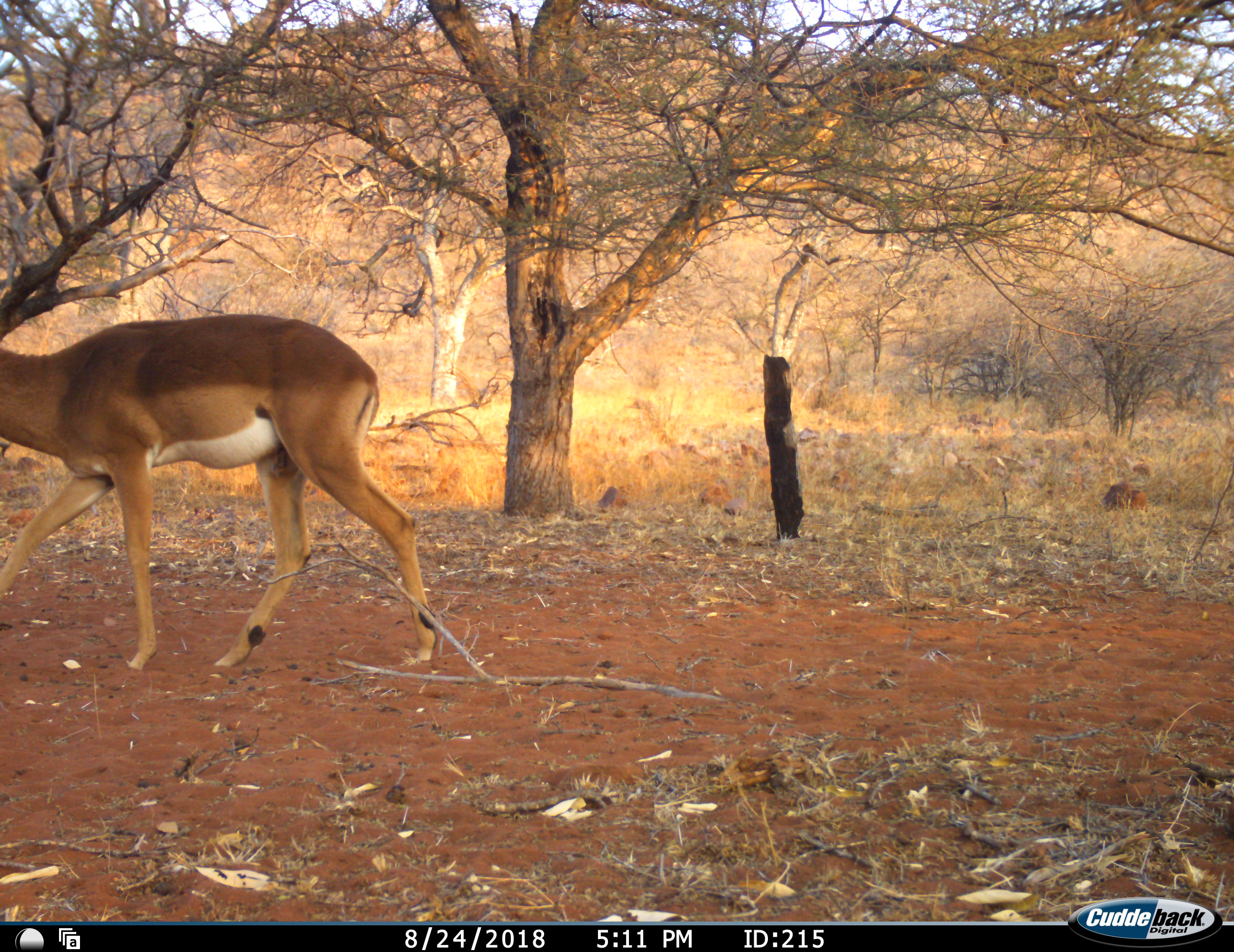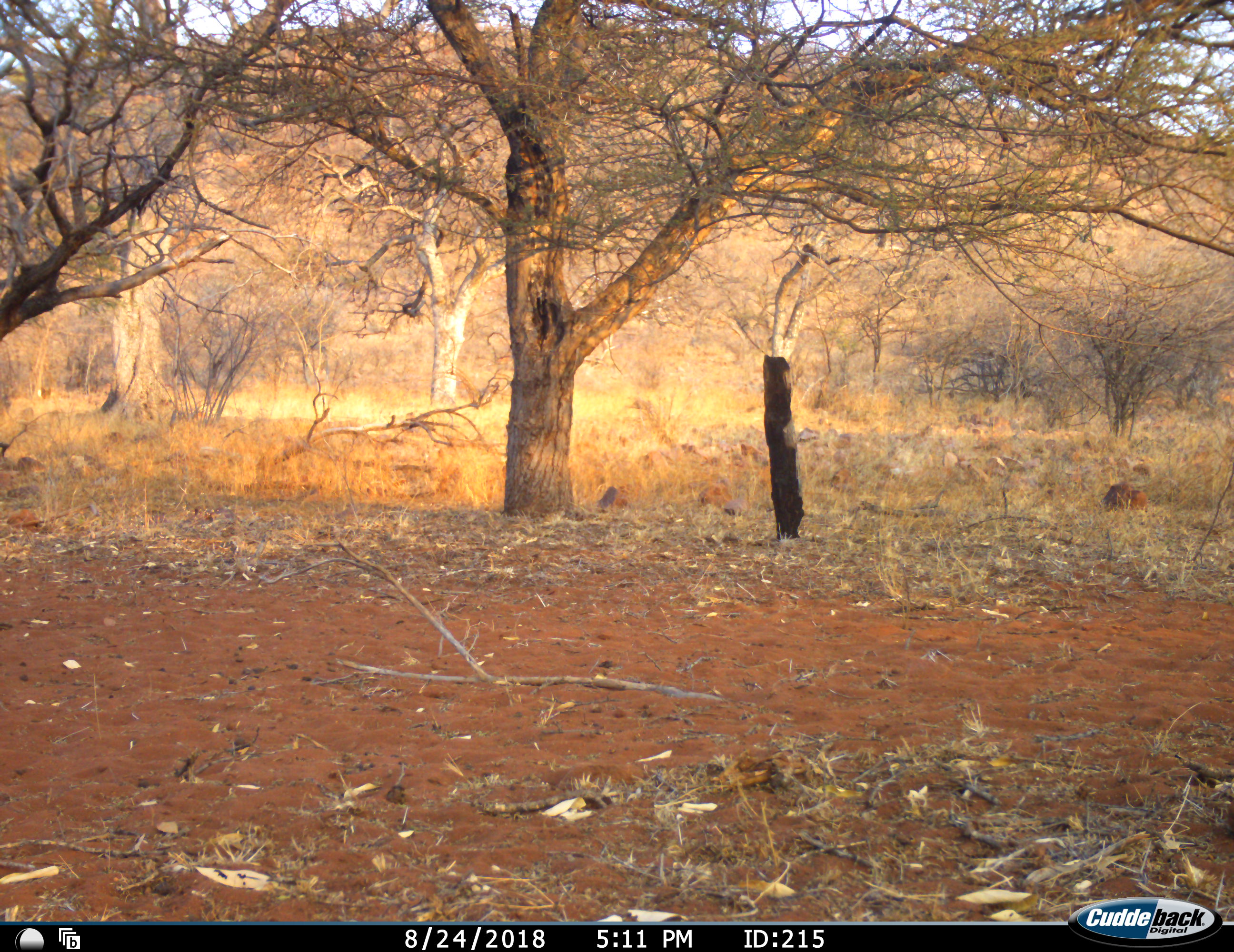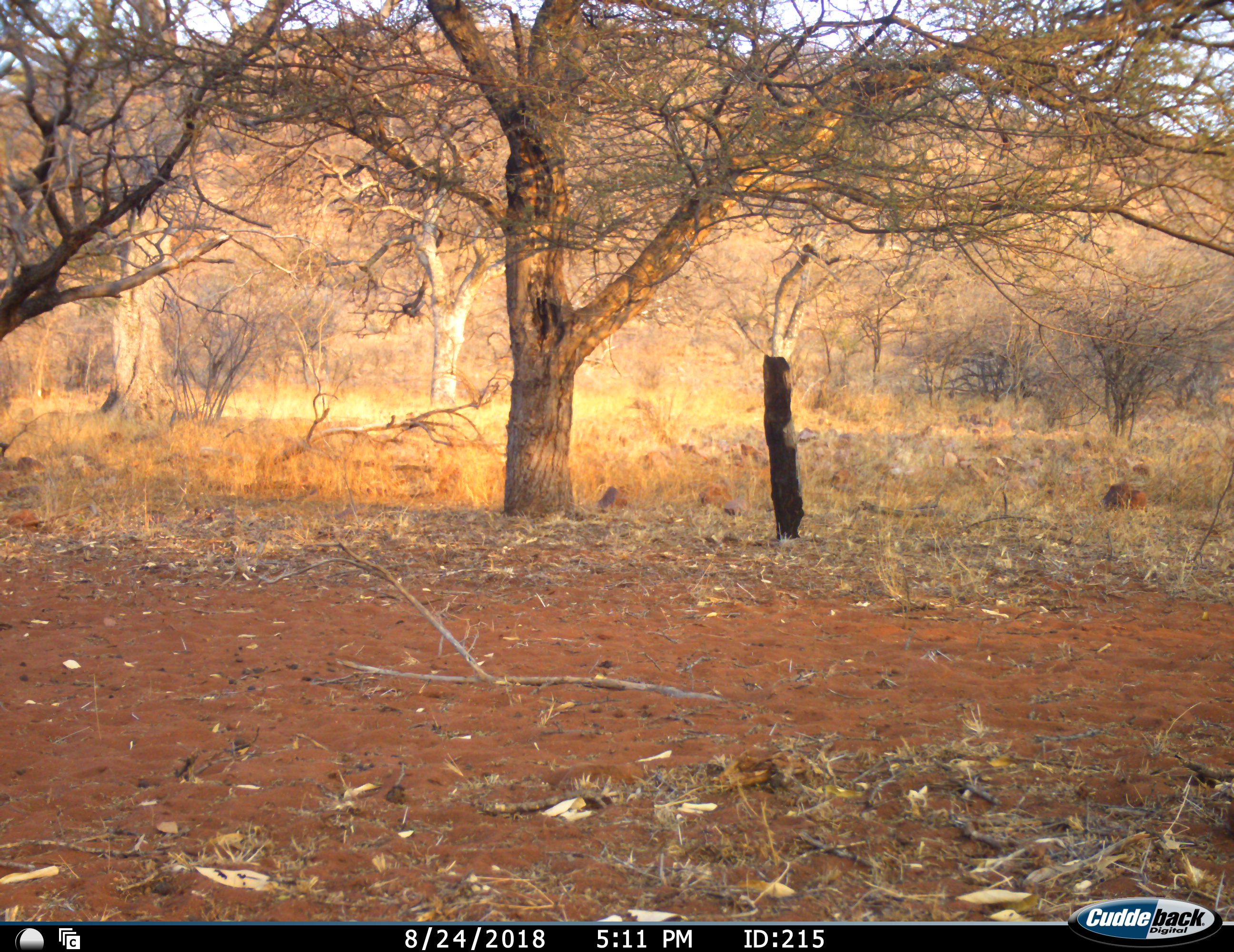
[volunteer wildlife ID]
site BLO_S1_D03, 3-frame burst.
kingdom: Animalia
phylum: Chordata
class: Mammalia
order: Artiodactyla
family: Bovidae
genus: Aepyceros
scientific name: Aepyceros melampus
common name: impala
Impala (Aepyceros melampus), count 1. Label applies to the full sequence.